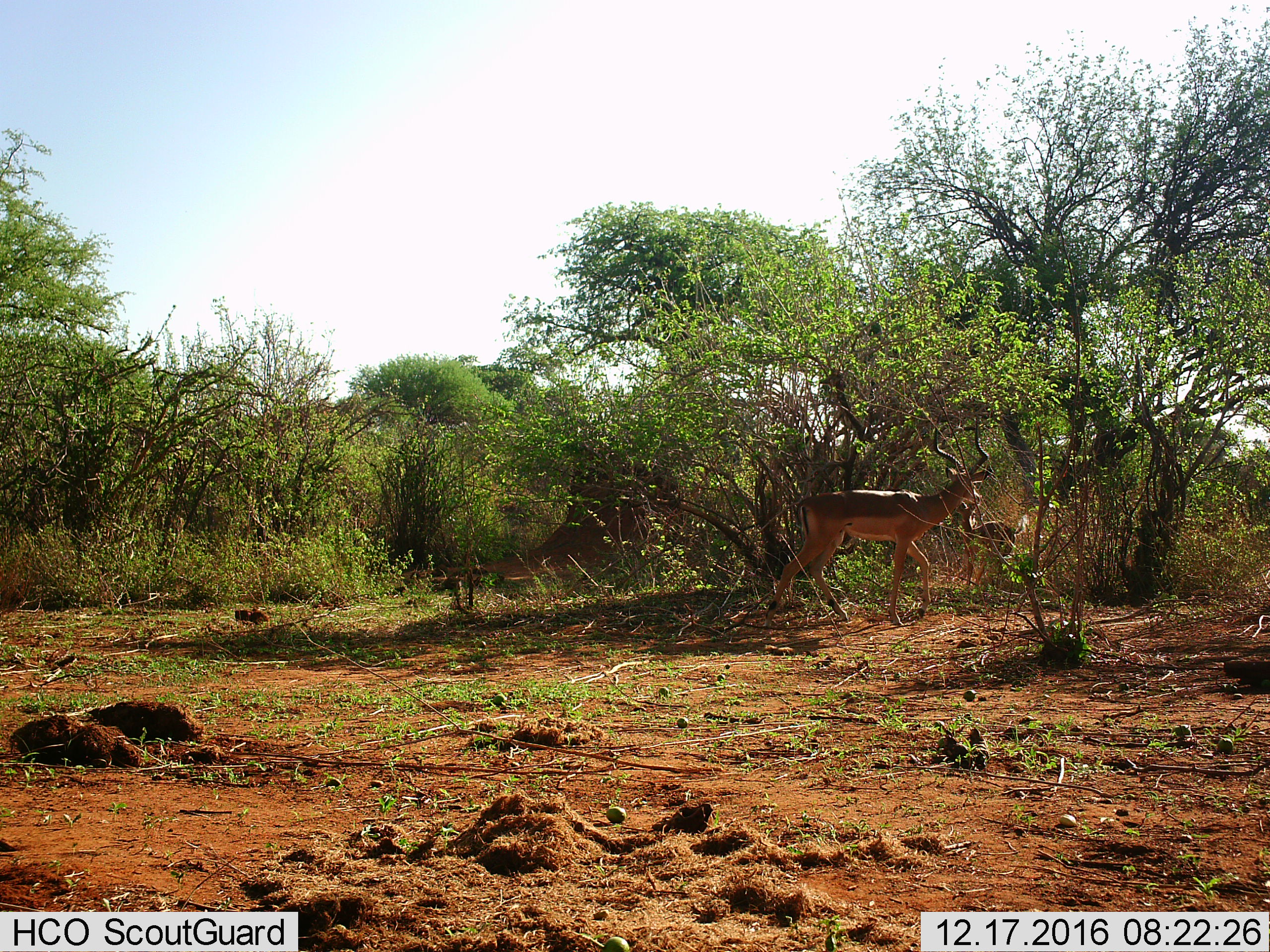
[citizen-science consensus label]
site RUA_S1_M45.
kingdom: Animalia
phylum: Chordata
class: Mammalia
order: Artiodactyla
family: Bovidae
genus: Aepyceros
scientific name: Aepyceros melampus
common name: impala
Impala (Aepyceros melampus), count 2. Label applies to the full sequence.